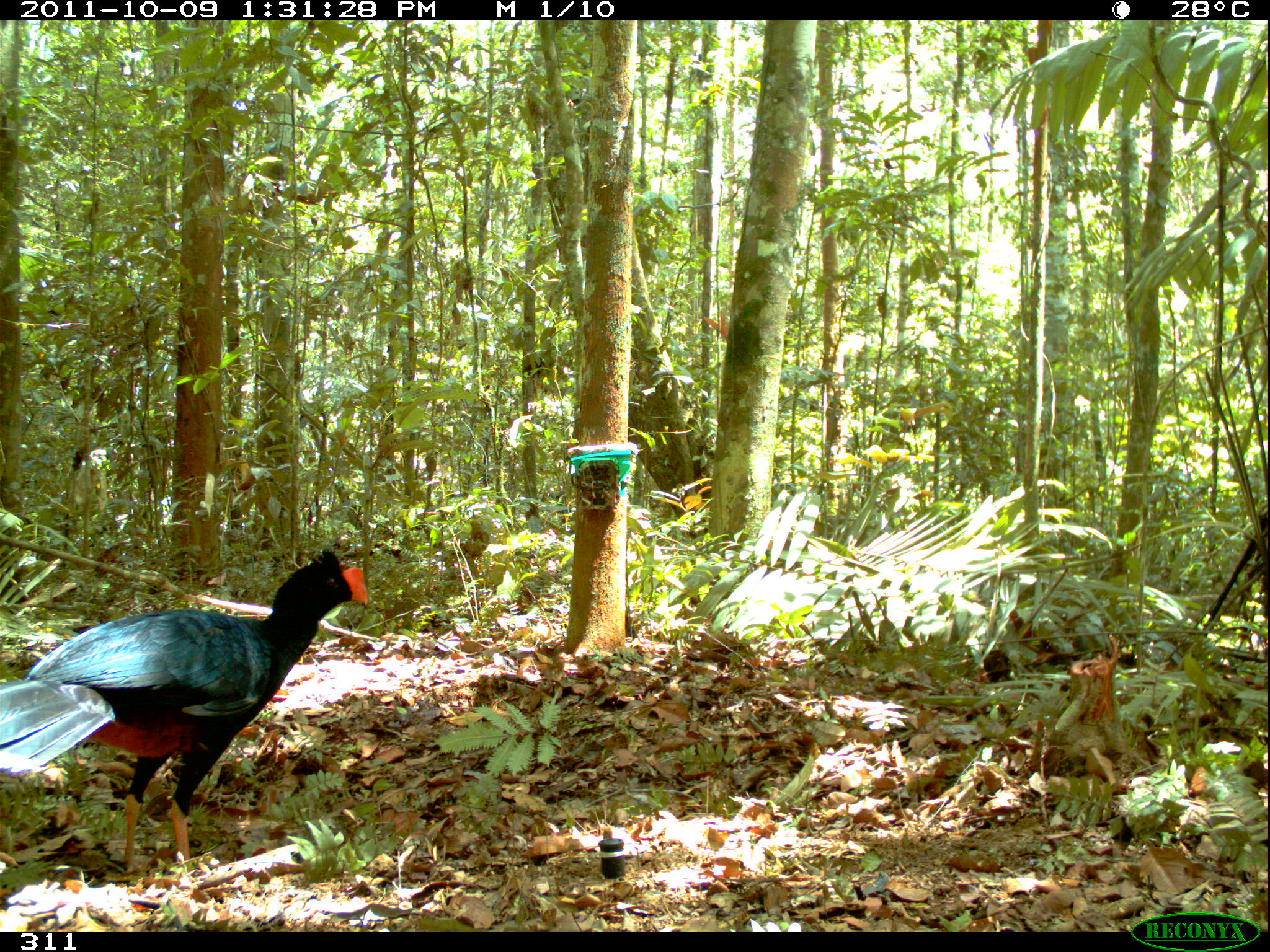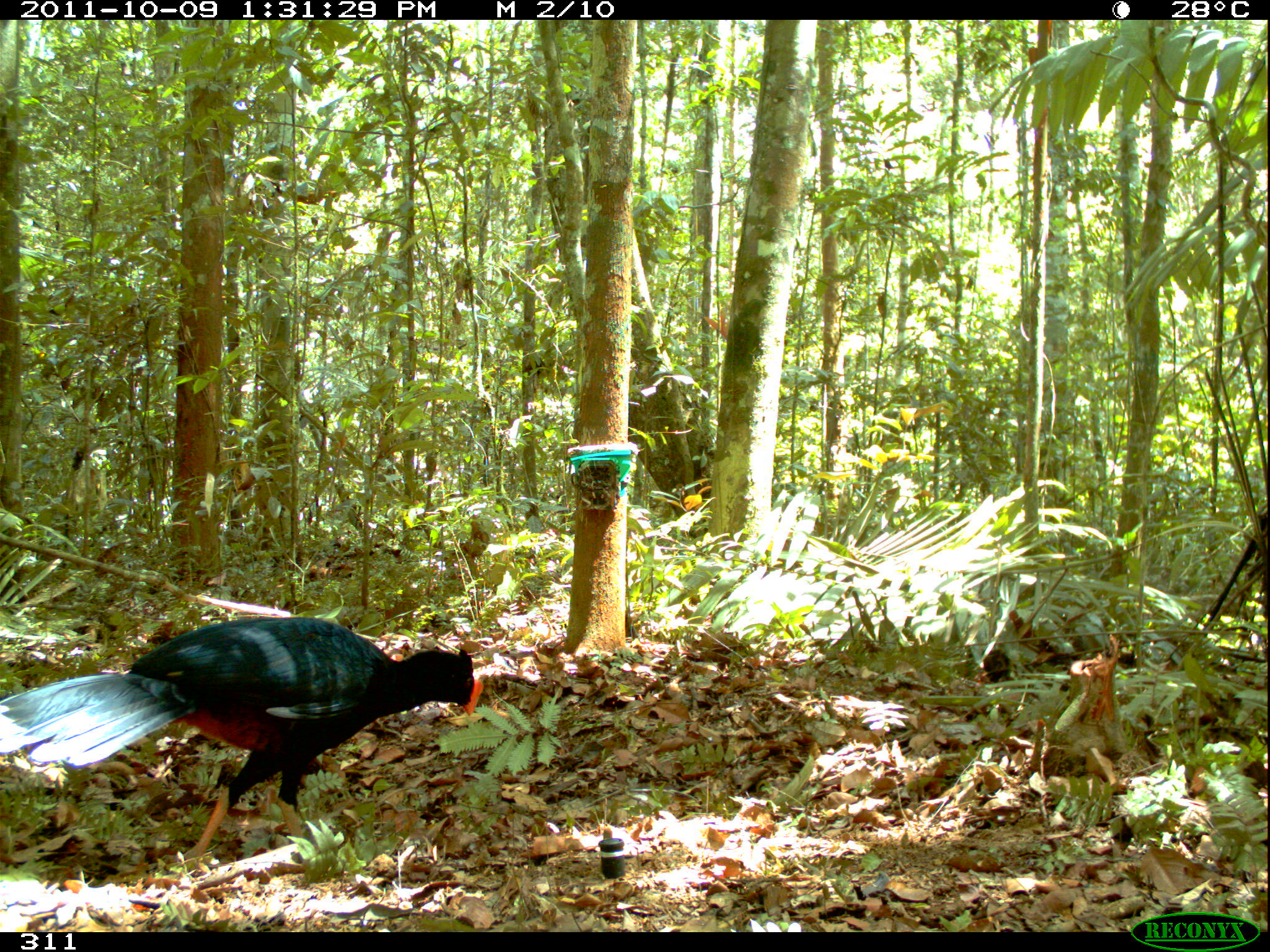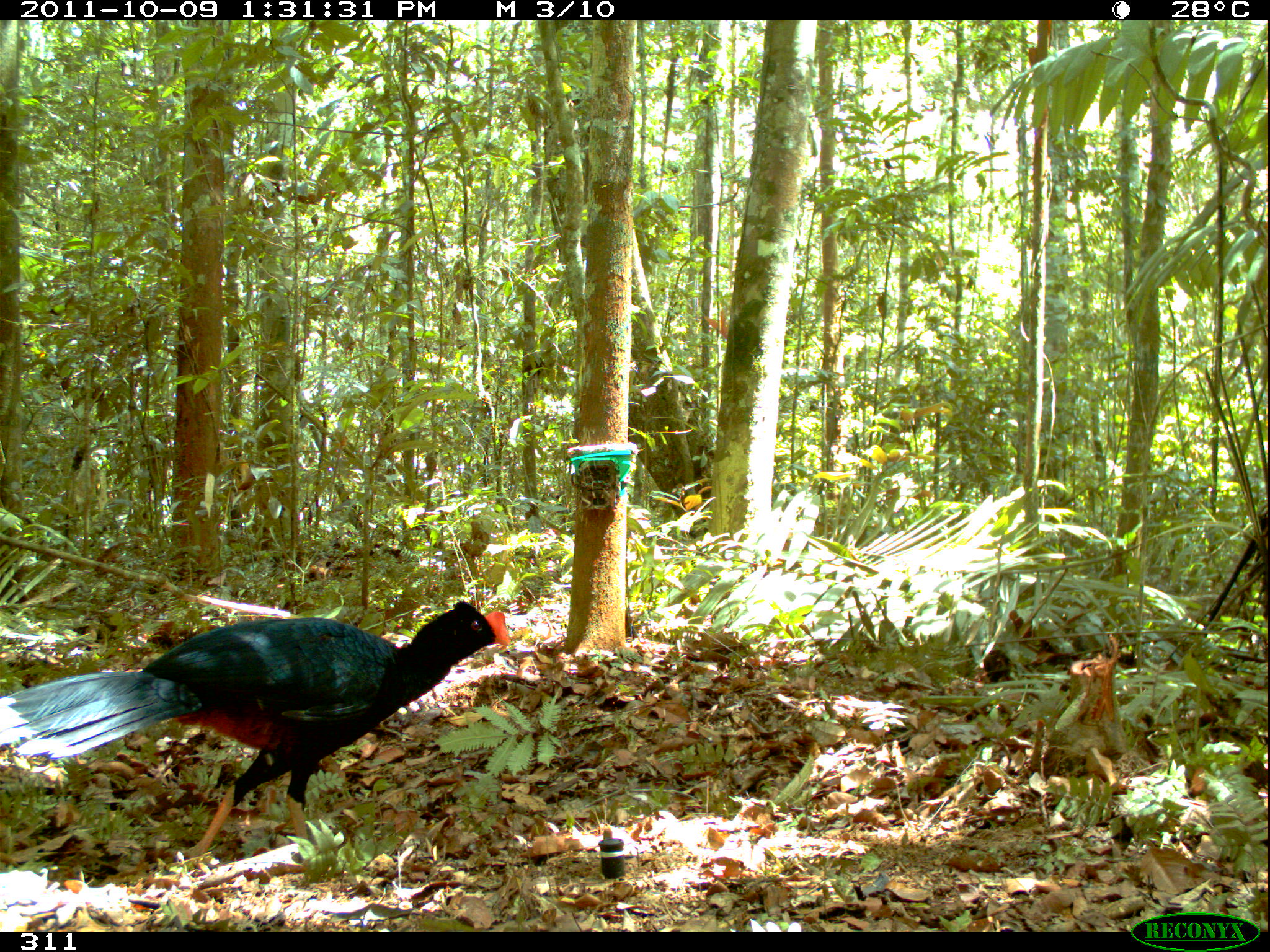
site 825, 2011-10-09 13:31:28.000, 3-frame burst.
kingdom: Animalia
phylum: Chordata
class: Aves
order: Galliformes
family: Cracidae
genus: Mitu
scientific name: Mitu tuberosum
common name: razor-billed curassow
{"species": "Mitu tuberosum (razor-billed curassow)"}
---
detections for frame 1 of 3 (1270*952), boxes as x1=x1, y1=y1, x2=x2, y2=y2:
mitu tuberosum: x1=0, y1=547, x2=367, y2=873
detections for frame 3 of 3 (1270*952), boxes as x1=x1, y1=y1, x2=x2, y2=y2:
mitu tuberosum: x1=0, y1=598, x2=509, y2=874